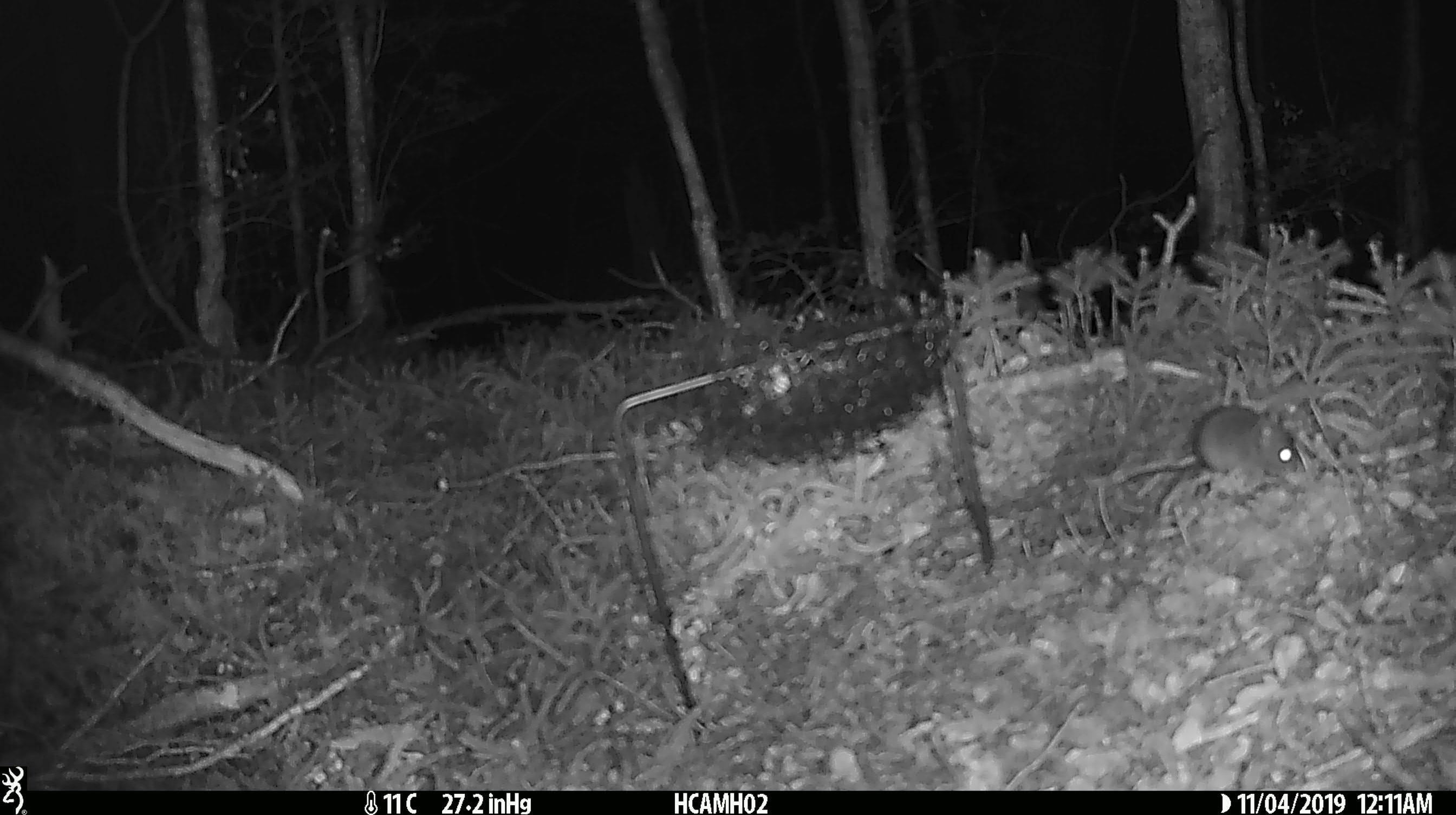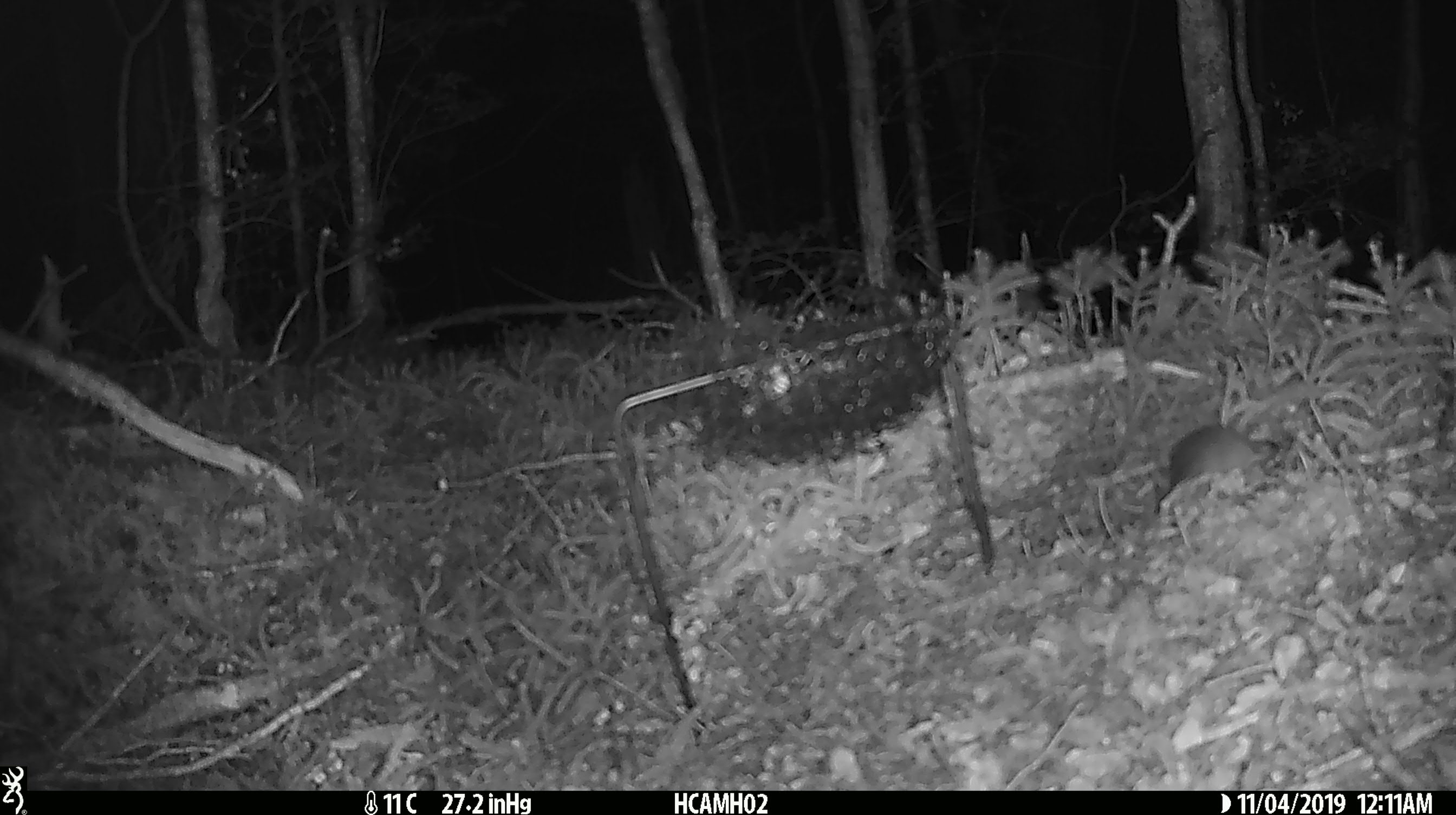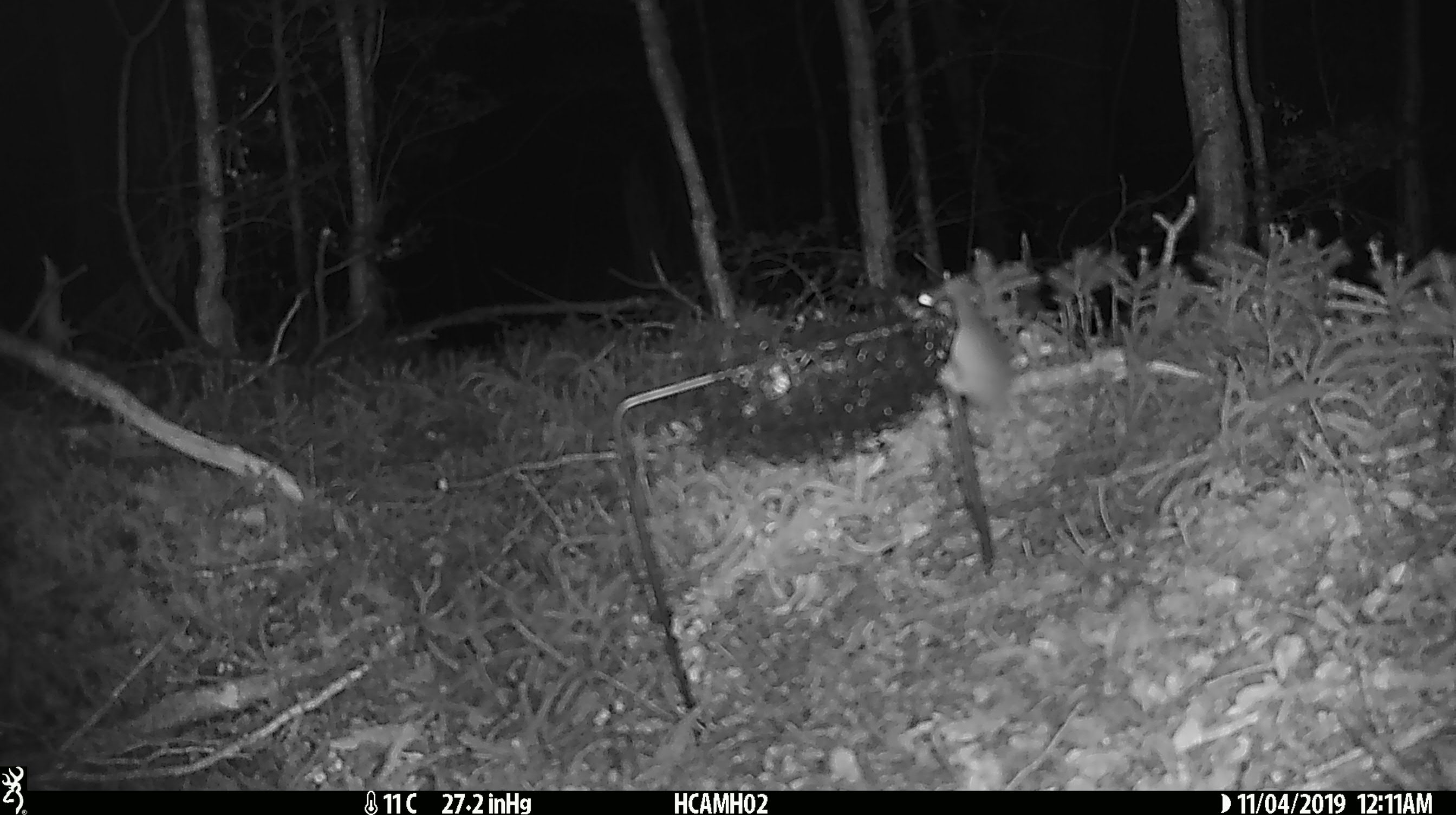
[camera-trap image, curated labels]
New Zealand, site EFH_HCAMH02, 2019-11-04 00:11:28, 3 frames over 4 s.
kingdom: Animalia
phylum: Chordata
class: Mammalia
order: Rodentia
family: Muridae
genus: Mus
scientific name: Mus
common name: mouse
Mouse (Mus).